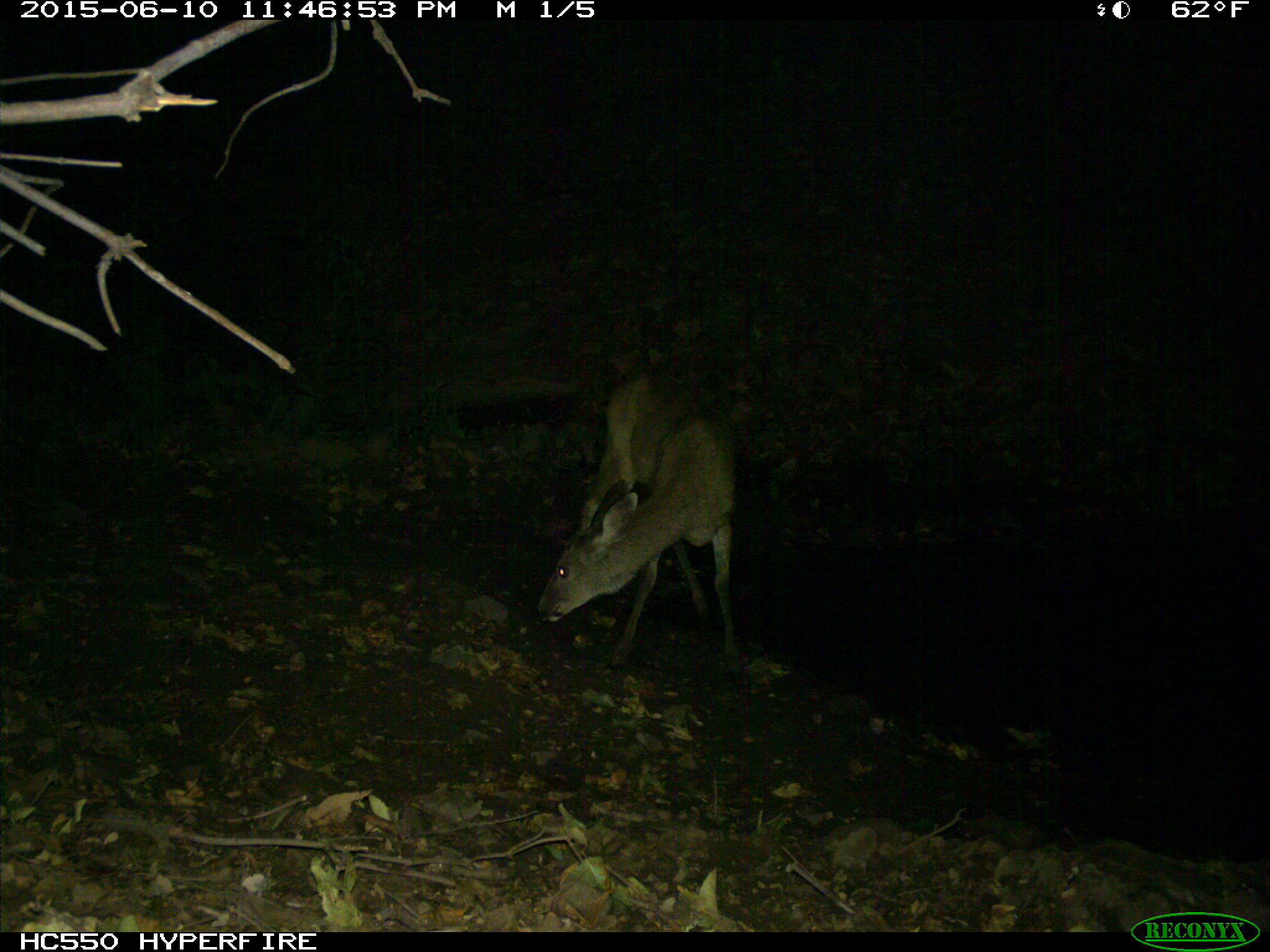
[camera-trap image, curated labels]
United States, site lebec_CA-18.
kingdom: Animalia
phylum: Chordata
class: Mammalia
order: Artiodactyla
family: Cervidae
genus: Odocoileus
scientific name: Odocoileus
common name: deer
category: unidentified deer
Unidentified deer (deer) (Odocoileus).